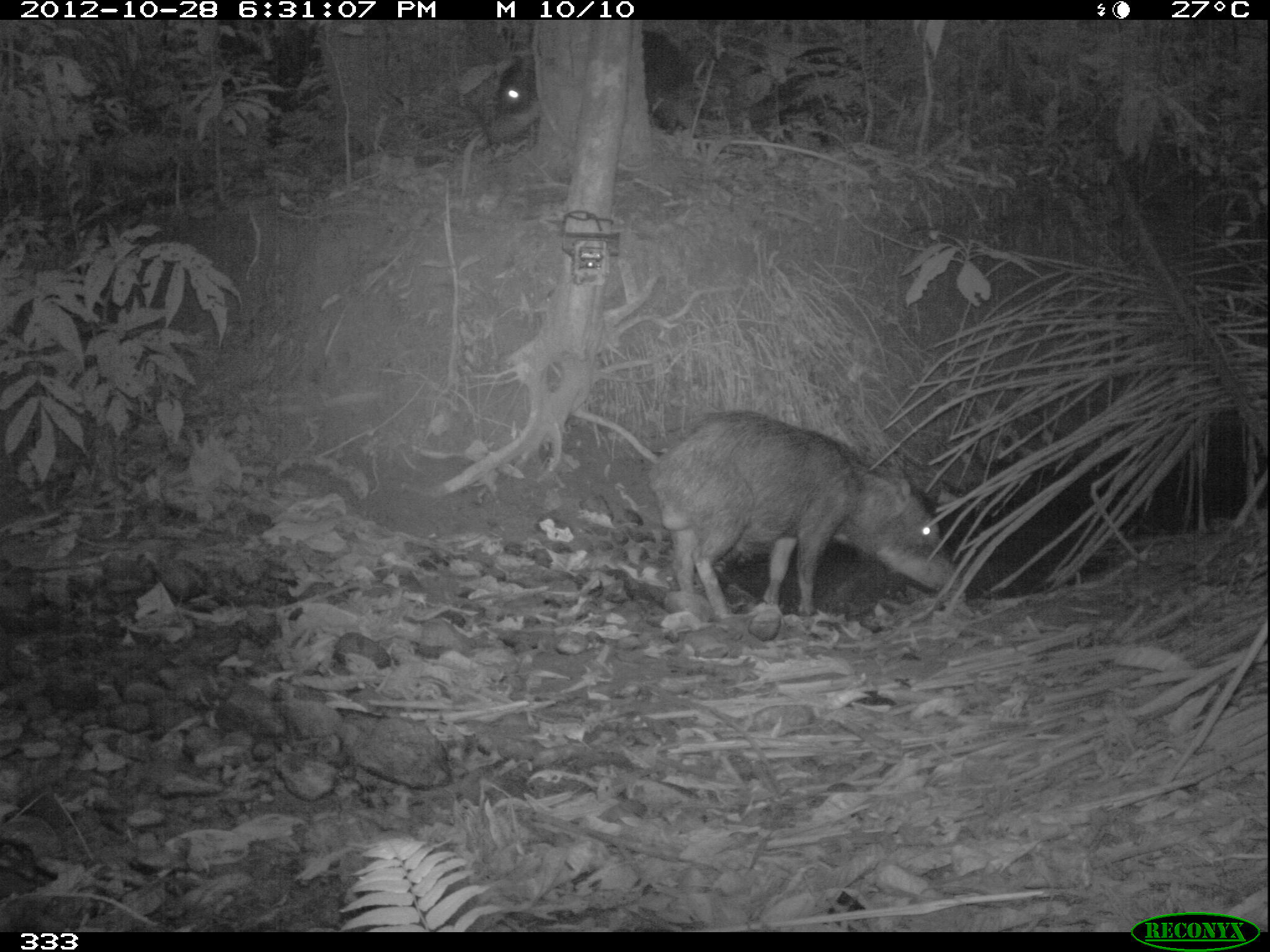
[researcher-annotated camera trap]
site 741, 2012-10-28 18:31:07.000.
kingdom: Animalia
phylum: Chordata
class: Mammalia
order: Artiodactyla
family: Tayassuidae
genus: Tayassu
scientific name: Tayassu pecari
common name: white-lipped peccary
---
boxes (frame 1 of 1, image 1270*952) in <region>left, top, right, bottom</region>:
tayassu pecari: <region>648, 409, 960, 619</region>; <region>492, 31, 686, 130</region>; <region>730, 39, 873, 152</region>